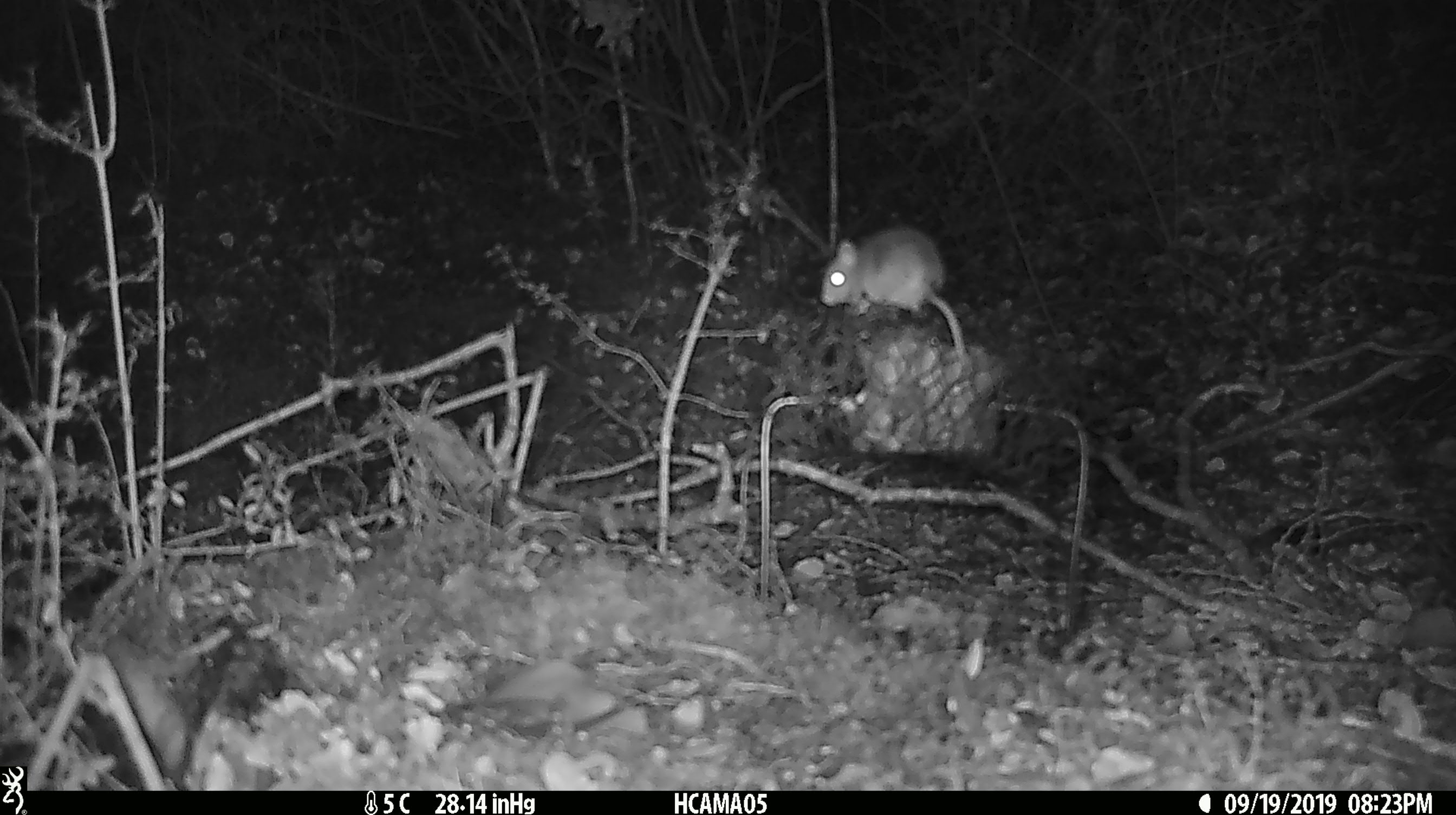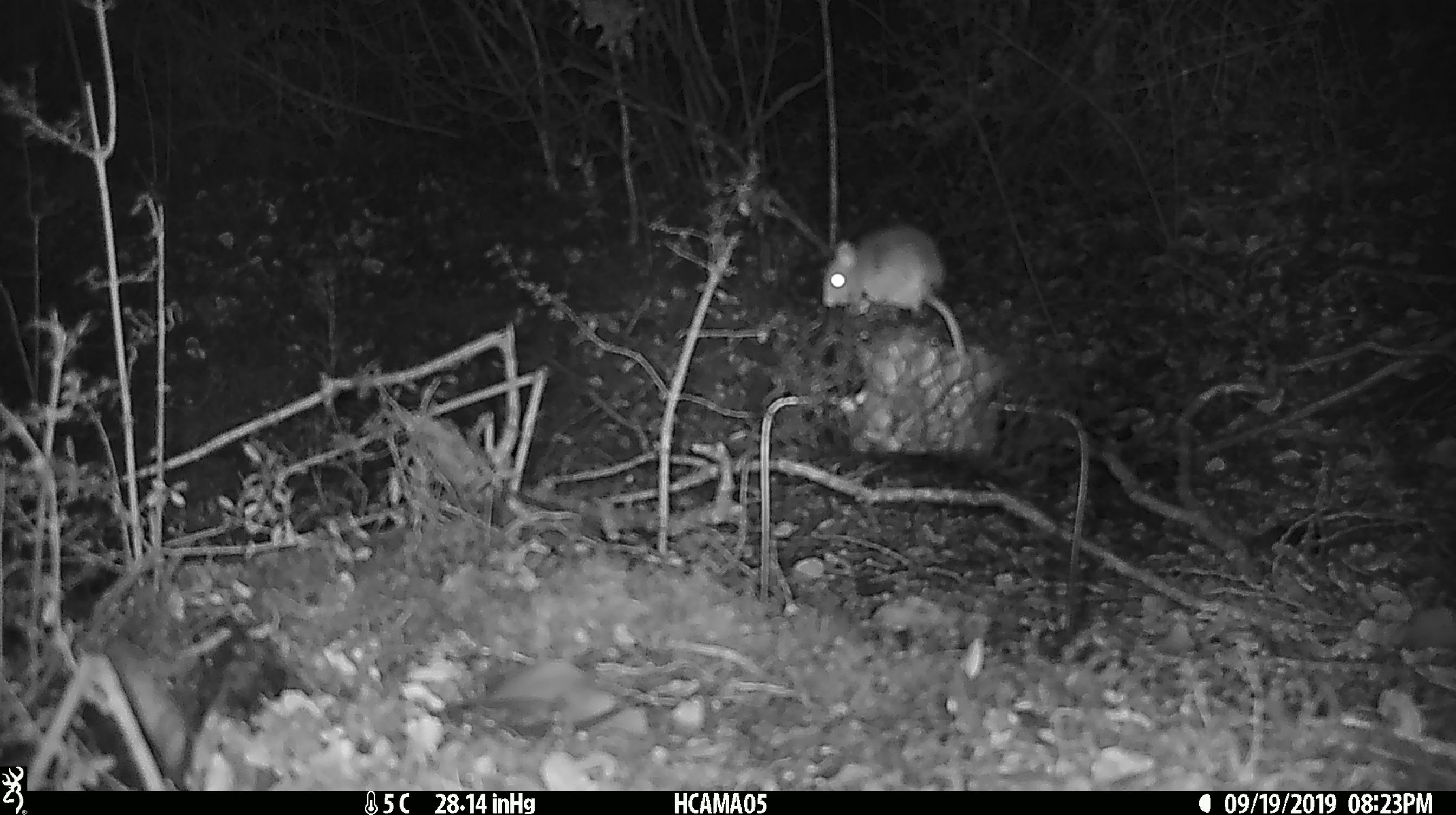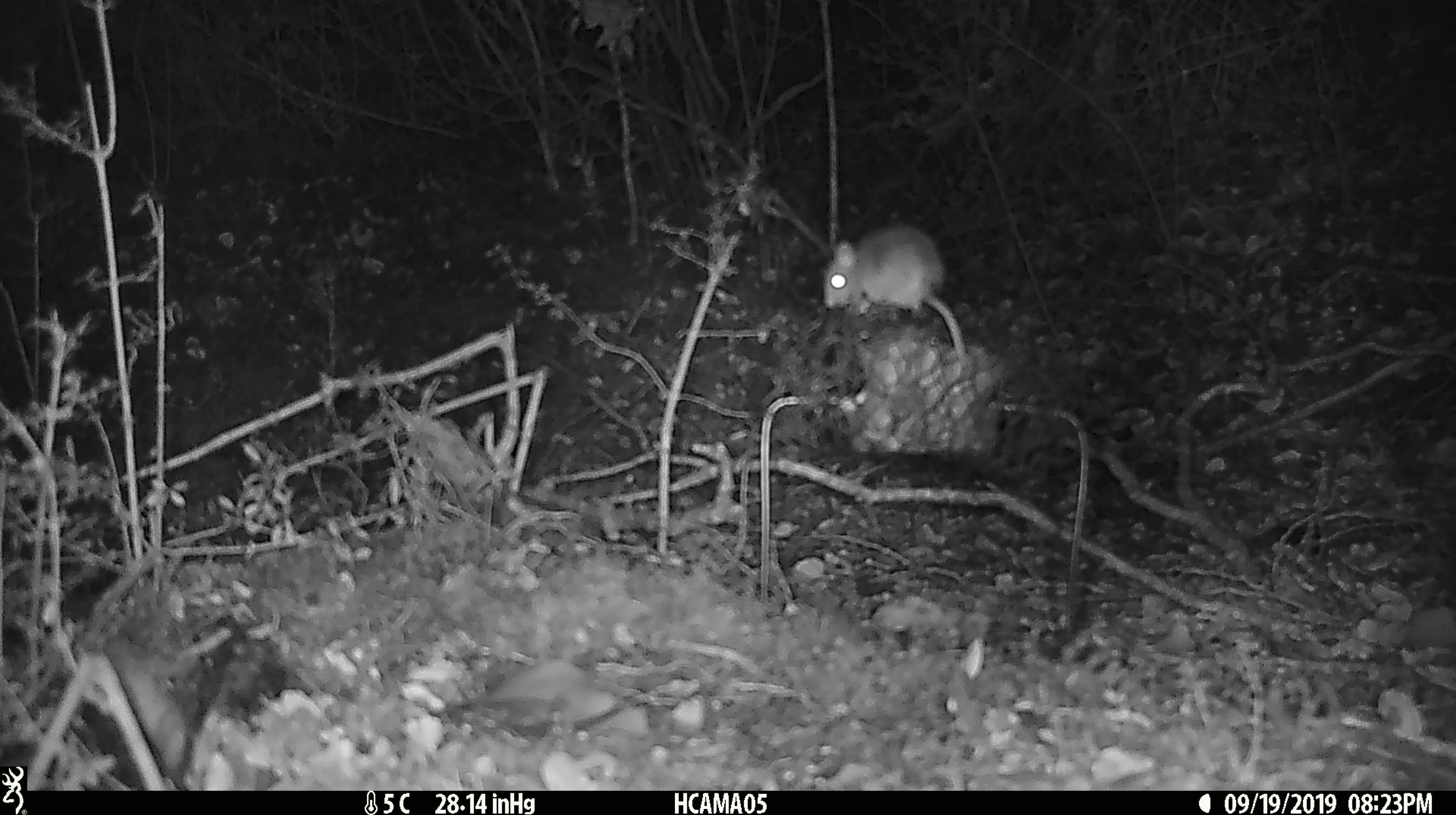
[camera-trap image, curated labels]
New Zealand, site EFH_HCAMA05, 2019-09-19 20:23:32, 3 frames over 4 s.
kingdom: Animalia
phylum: Chordata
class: Mammalia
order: Rodentia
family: Muridae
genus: Mus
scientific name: Mus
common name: mouse